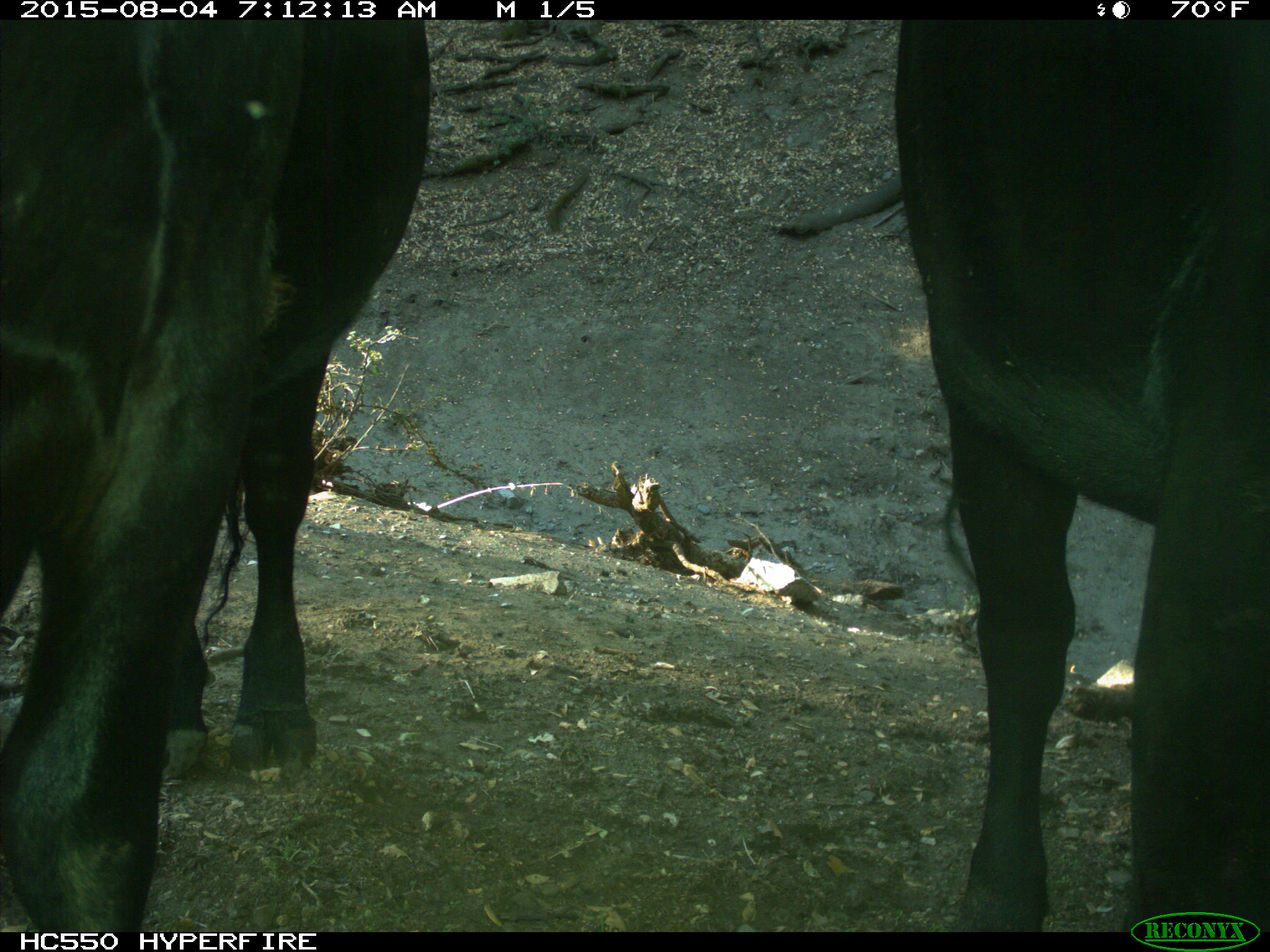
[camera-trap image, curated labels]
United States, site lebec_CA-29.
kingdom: Animalia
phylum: Chordata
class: Mammalia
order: Artiodactyla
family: Bovidae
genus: Bos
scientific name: Bos taurus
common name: domestic cow